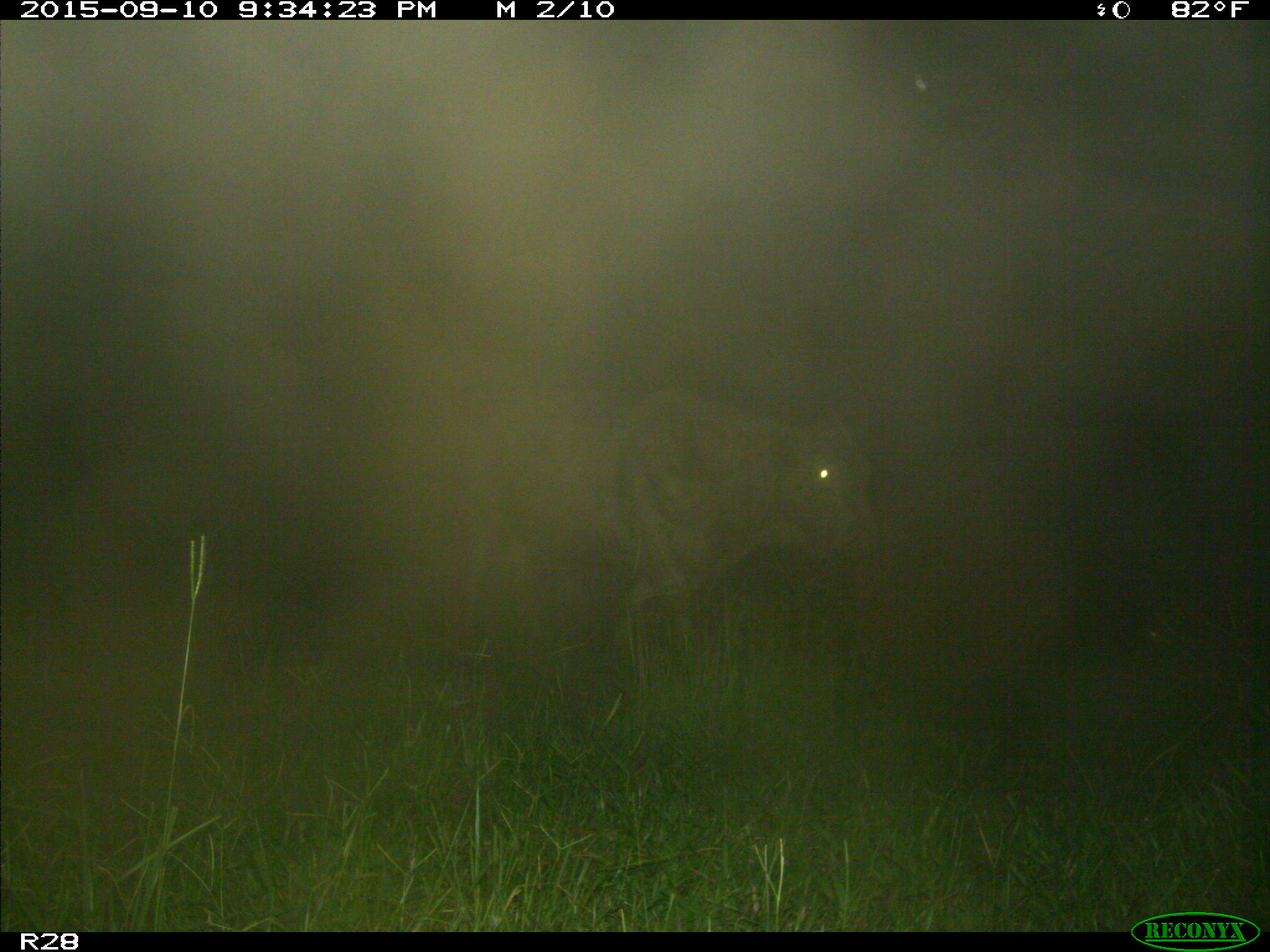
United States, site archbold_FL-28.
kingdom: Animalia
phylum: Chordata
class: Mammalia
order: Artiodactyla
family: Bovidae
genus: Bos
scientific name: Bos taurus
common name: domestic cow